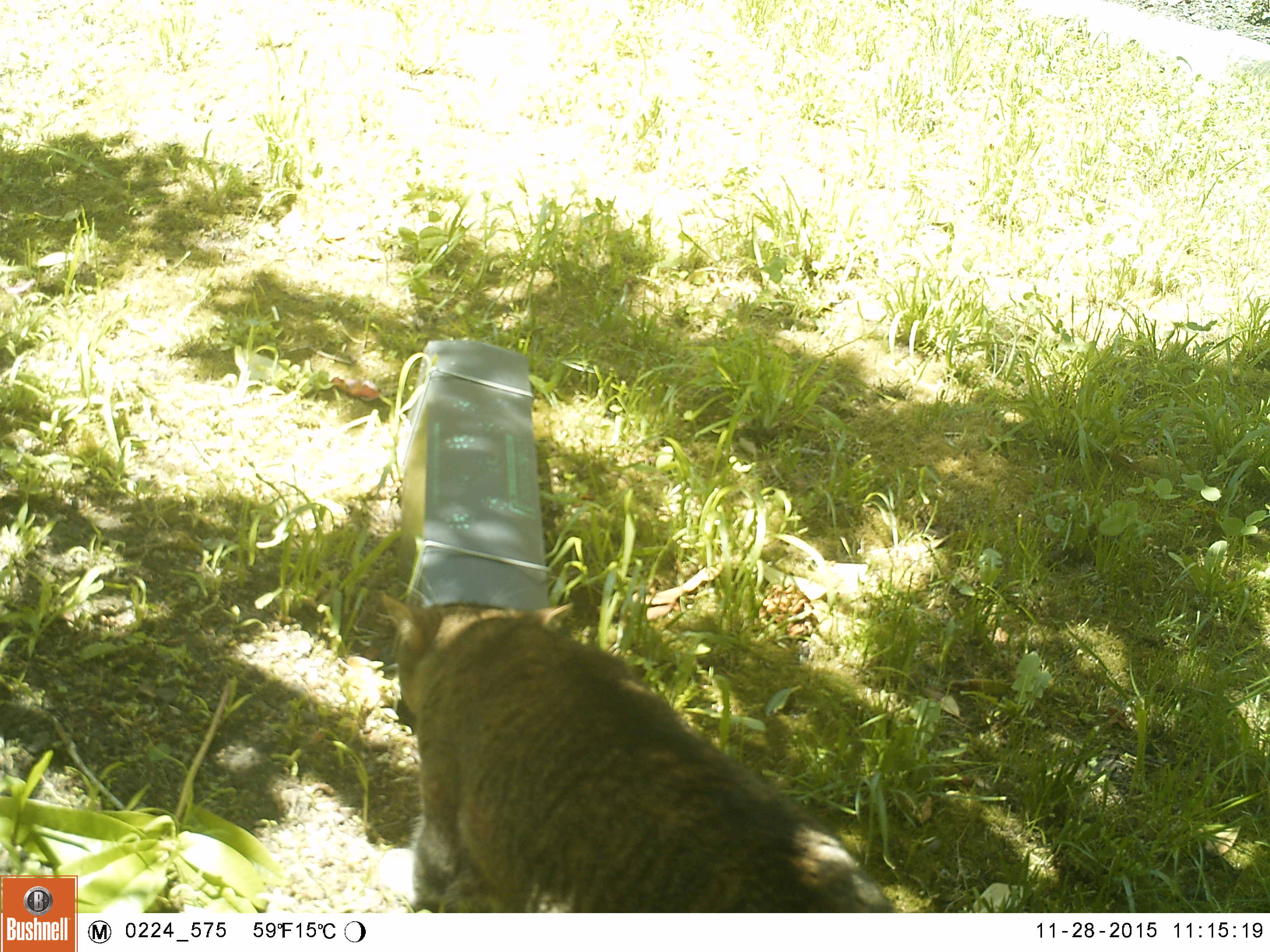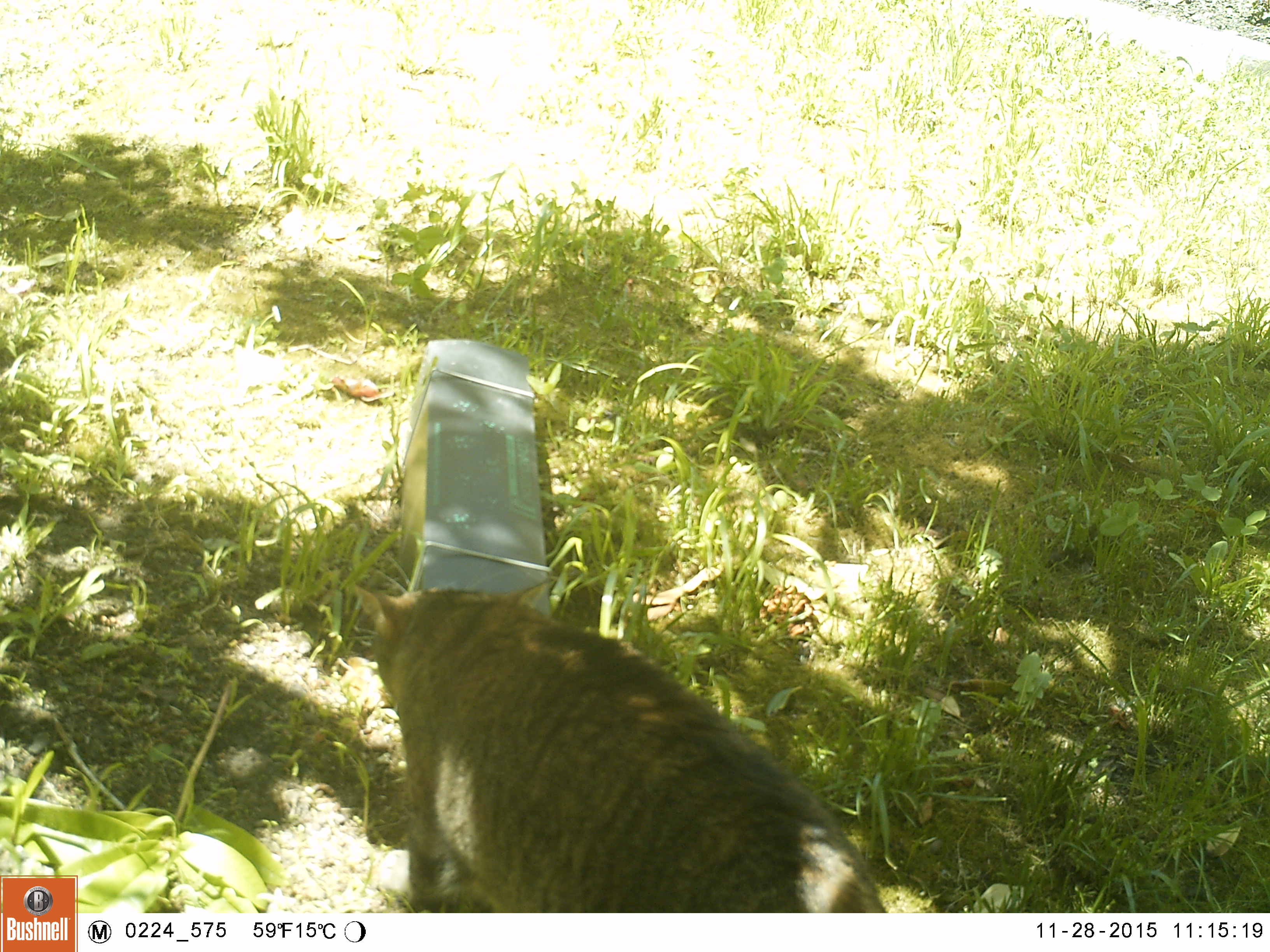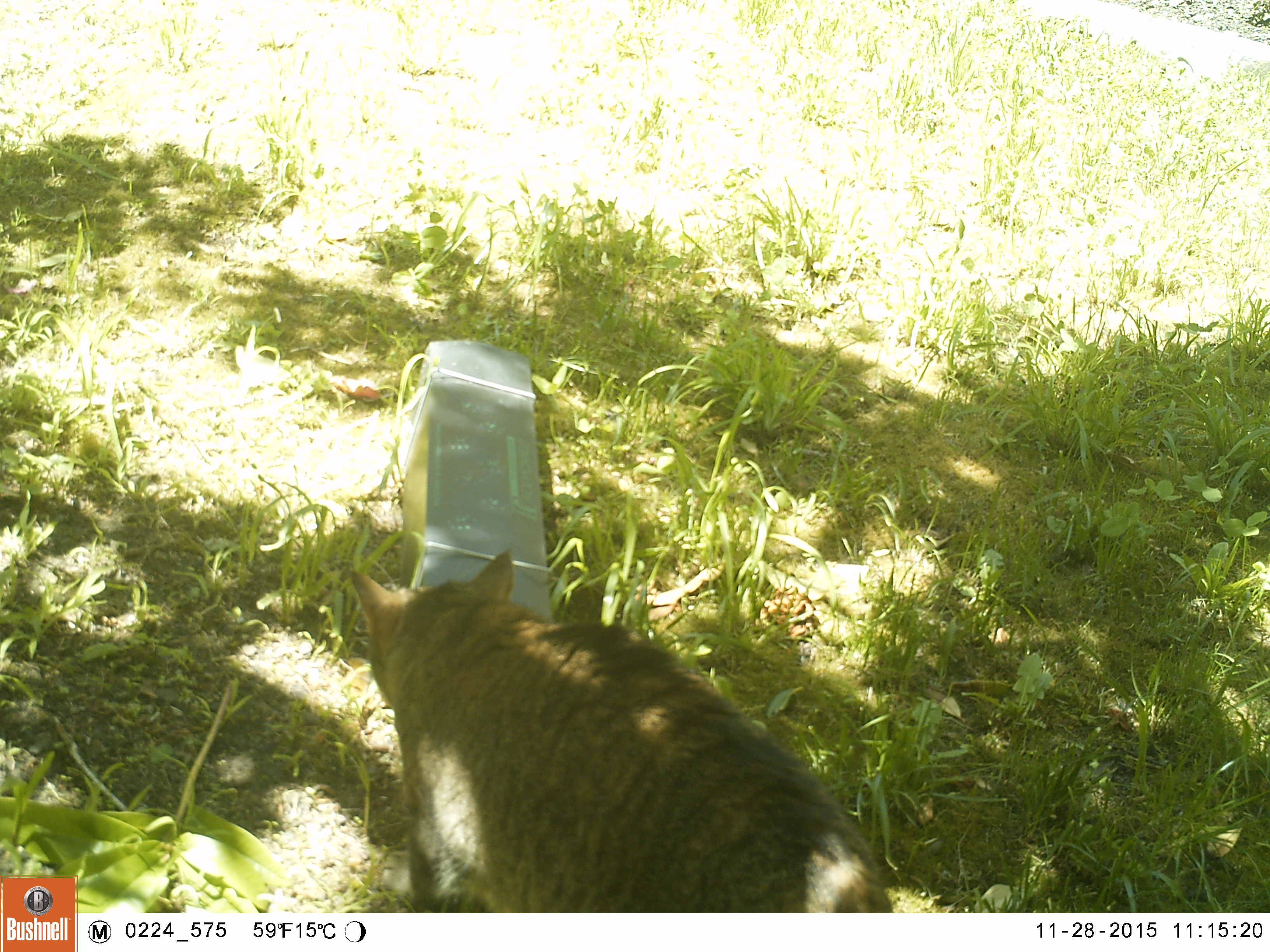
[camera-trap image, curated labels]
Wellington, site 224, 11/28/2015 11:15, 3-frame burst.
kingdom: Animalia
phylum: Chordata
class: Mammalia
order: Carnivora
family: Felidae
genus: Felis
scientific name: Felis catus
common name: cat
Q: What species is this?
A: Cat (Felis catus).